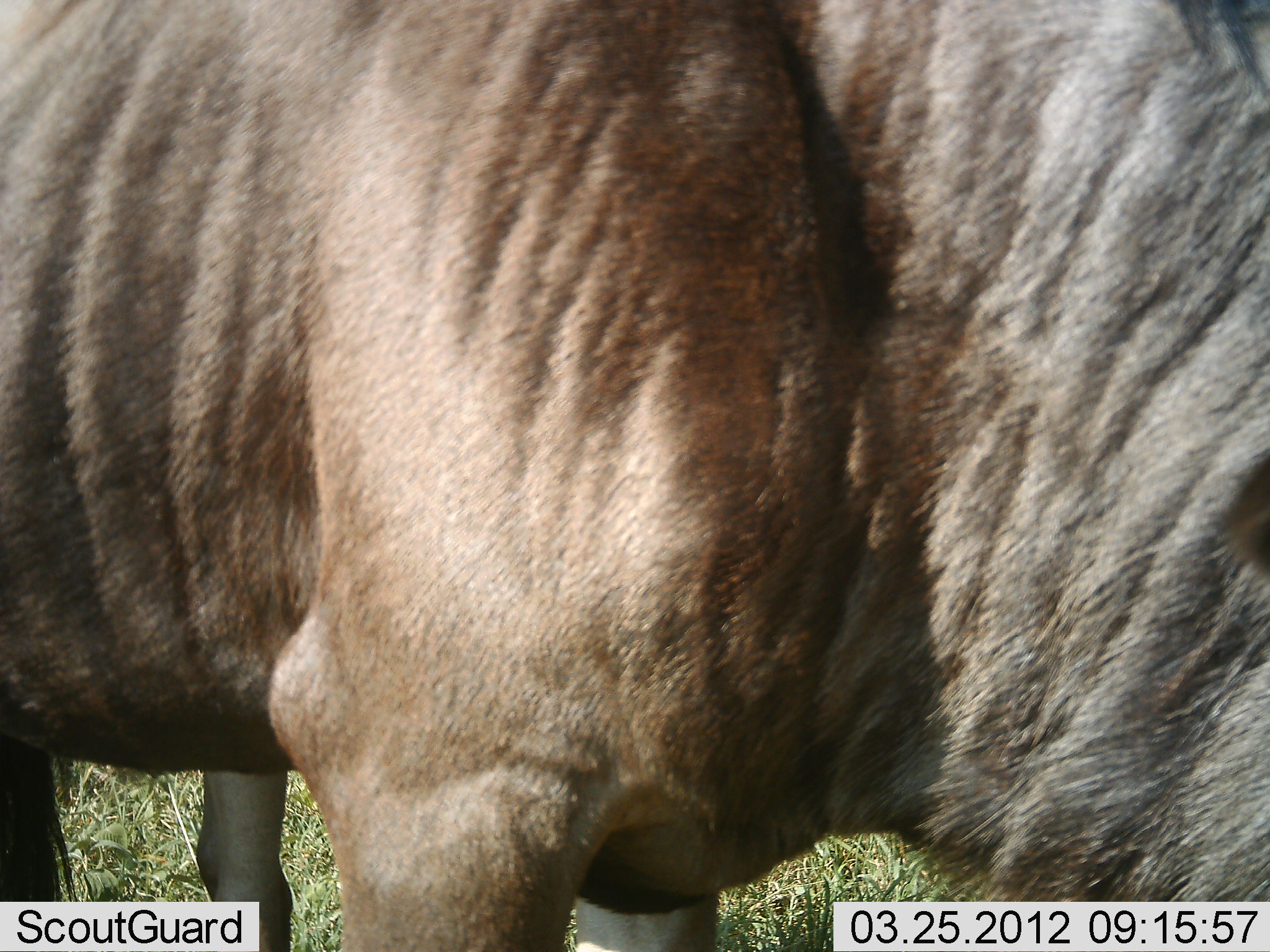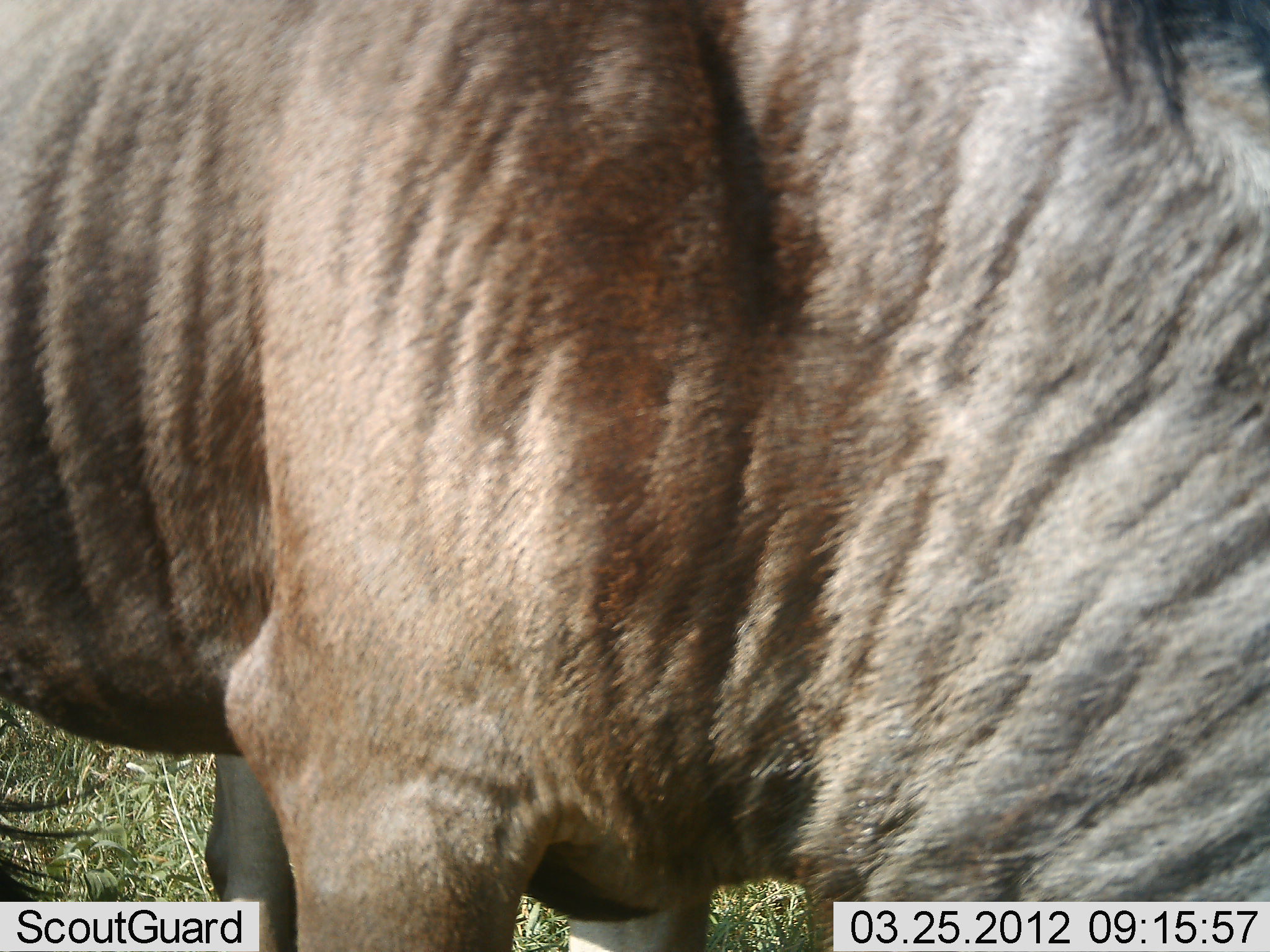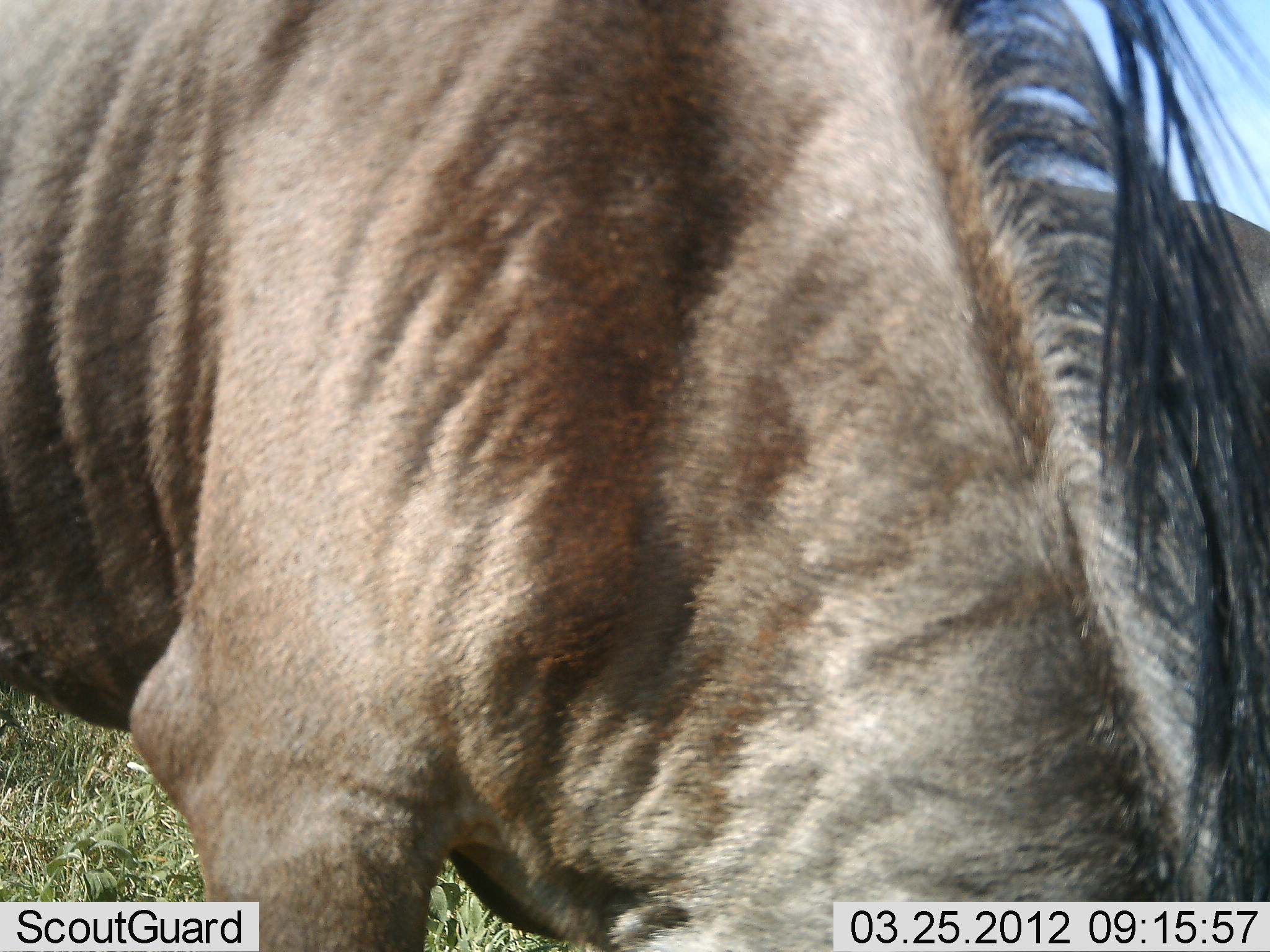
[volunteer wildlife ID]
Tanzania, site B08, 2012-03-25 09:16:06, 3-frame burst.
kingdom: Animalia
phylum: Chordata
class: Mammalia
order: Artiodactyla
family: Bovidae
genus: Connochaetes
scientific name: Connochaetes taurinus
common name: blue wildebeest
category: wildebeest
Wildebeest (blue wildebeest) (Connochaetes taurinus), count 1. Behavior (volunteer vote fractions): standing 59%, resting 0%, moving 5%, interacting 0%. Young present (vote fraction): 0%. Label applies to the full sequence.